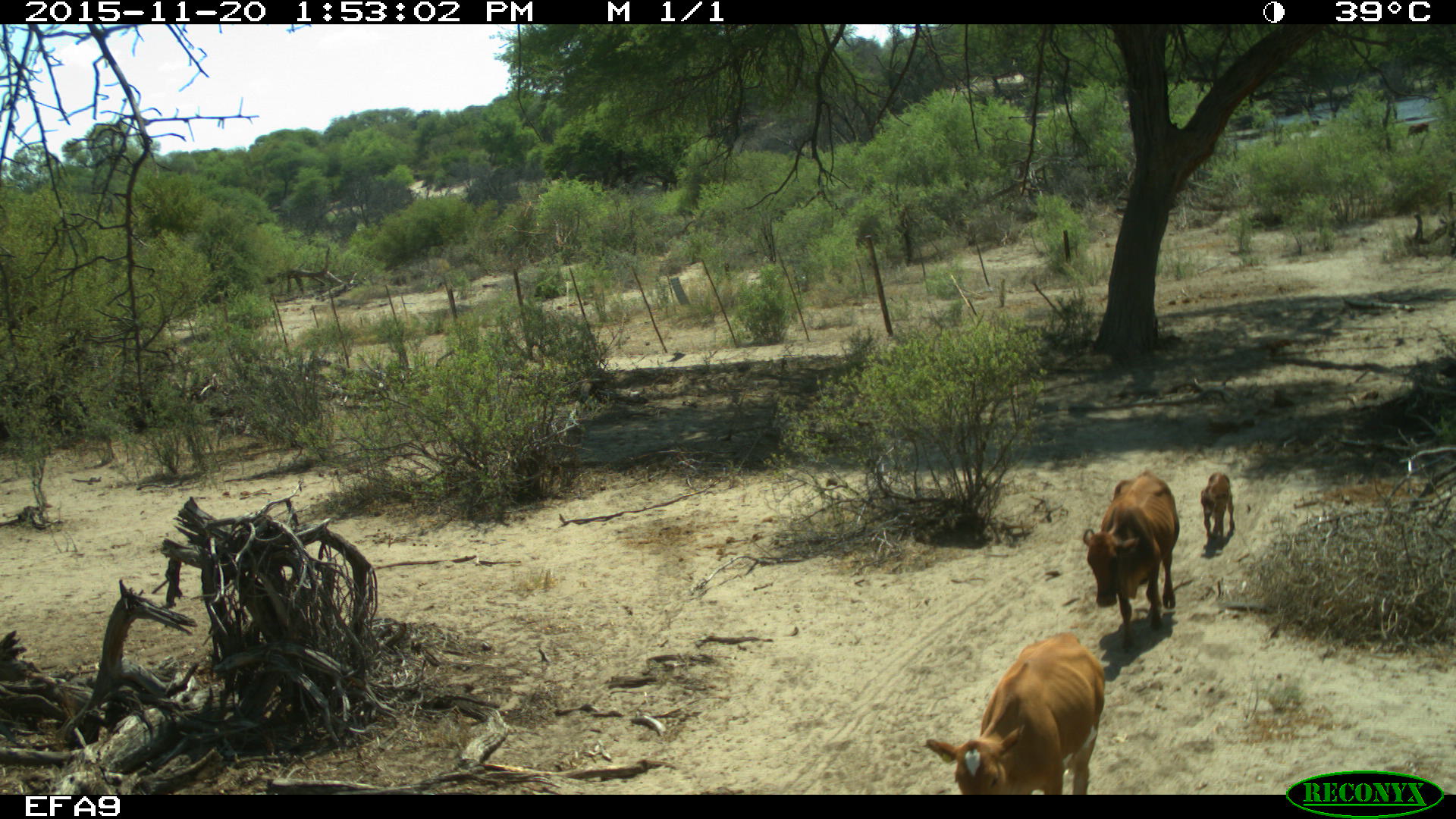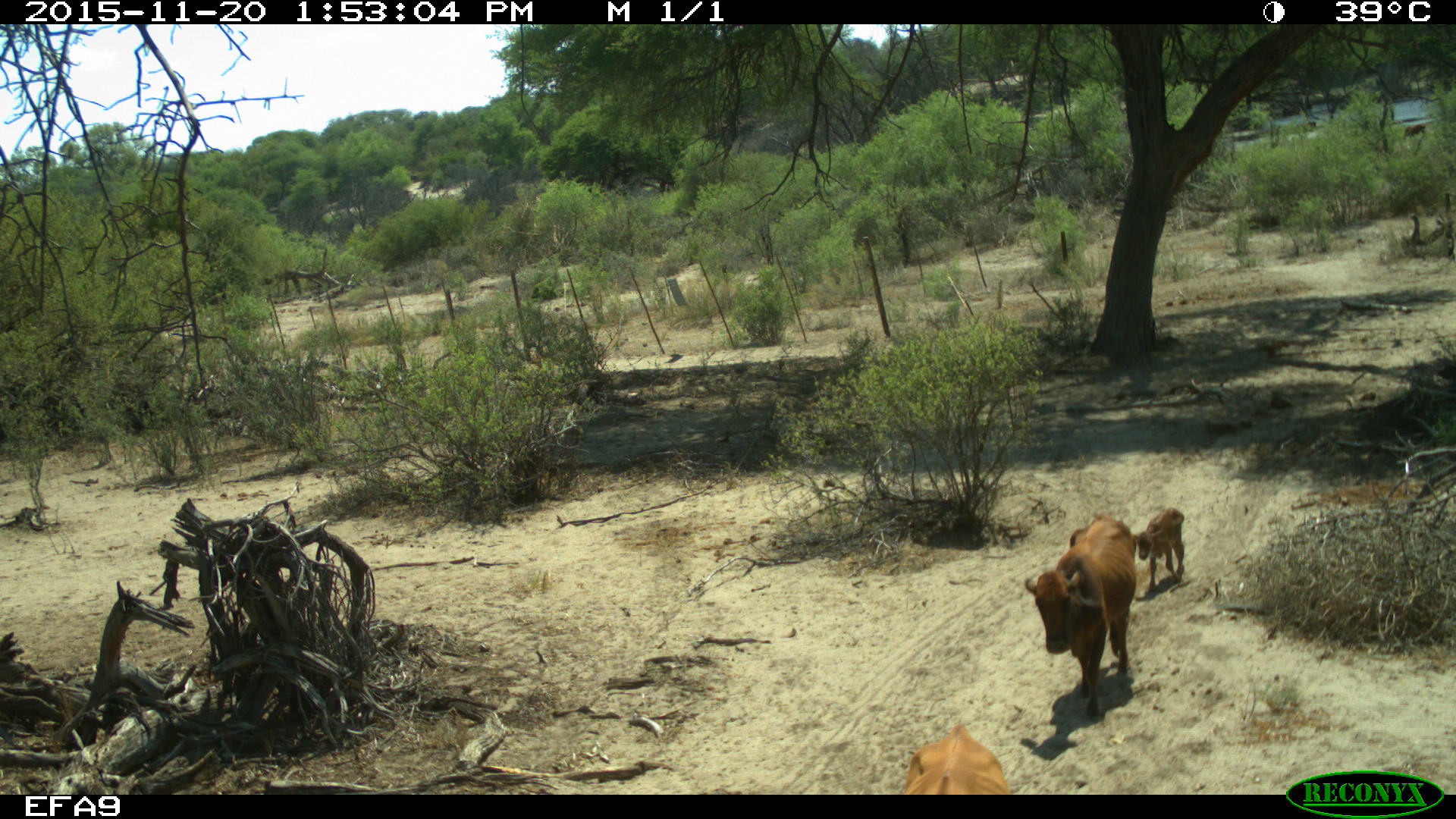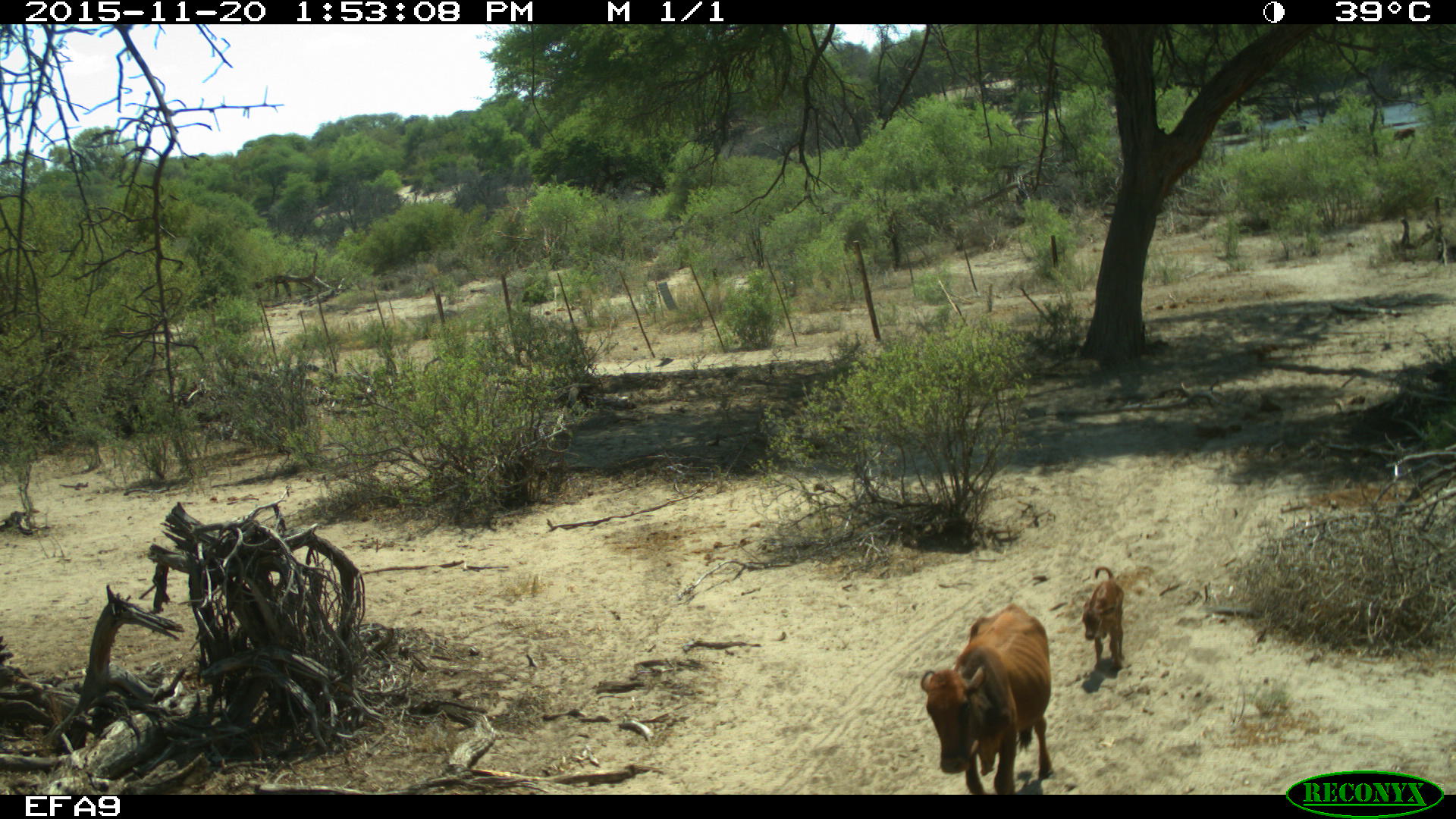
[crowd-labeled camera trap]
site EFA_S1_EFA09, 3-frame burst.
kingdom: Animalia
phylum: Chordata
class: Mammalia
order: Artiodactyla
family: Bovidae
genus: Bos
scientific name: Bos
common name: cattle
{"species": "cattle (Bos)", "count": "3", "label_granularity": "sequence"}